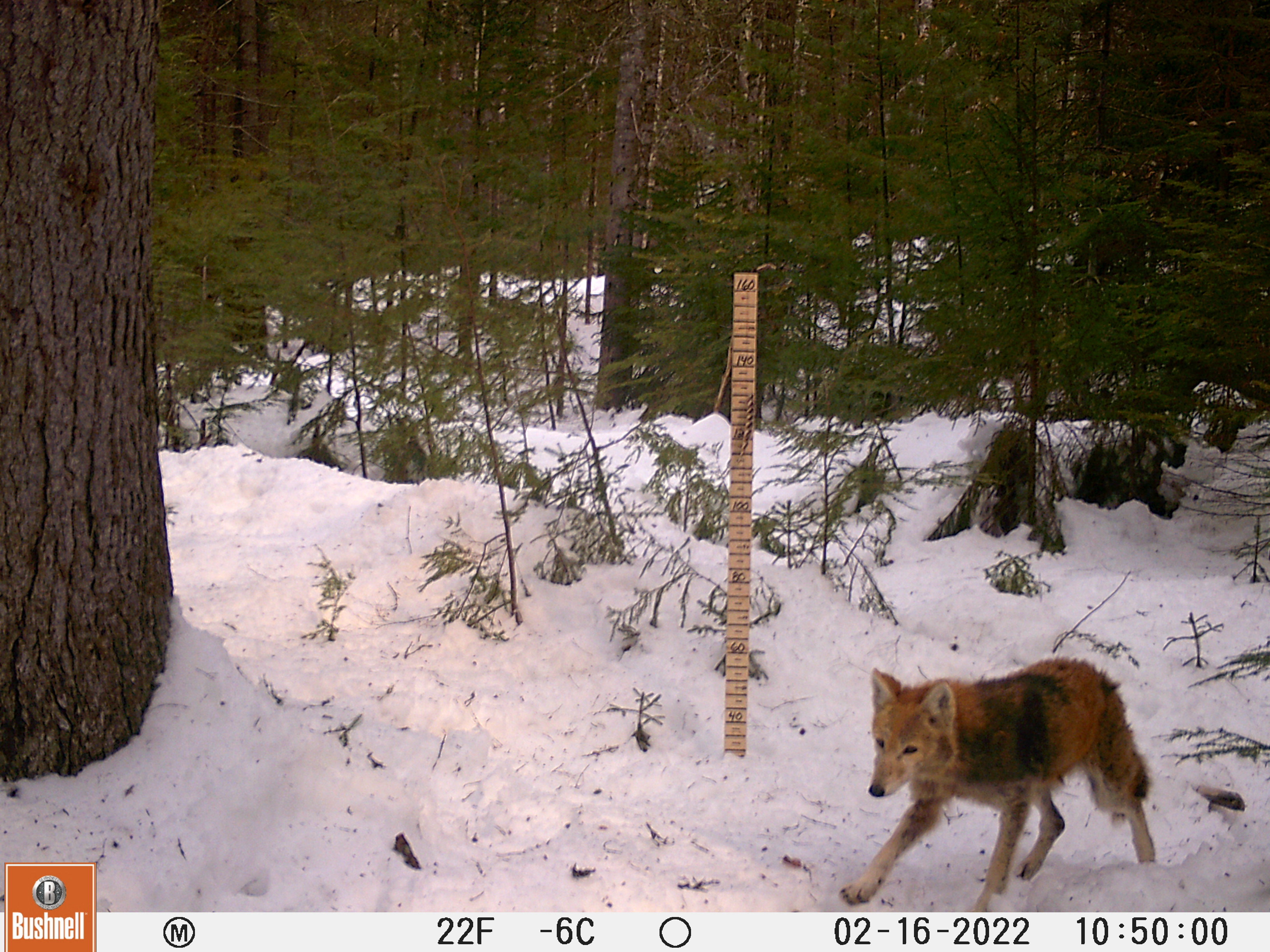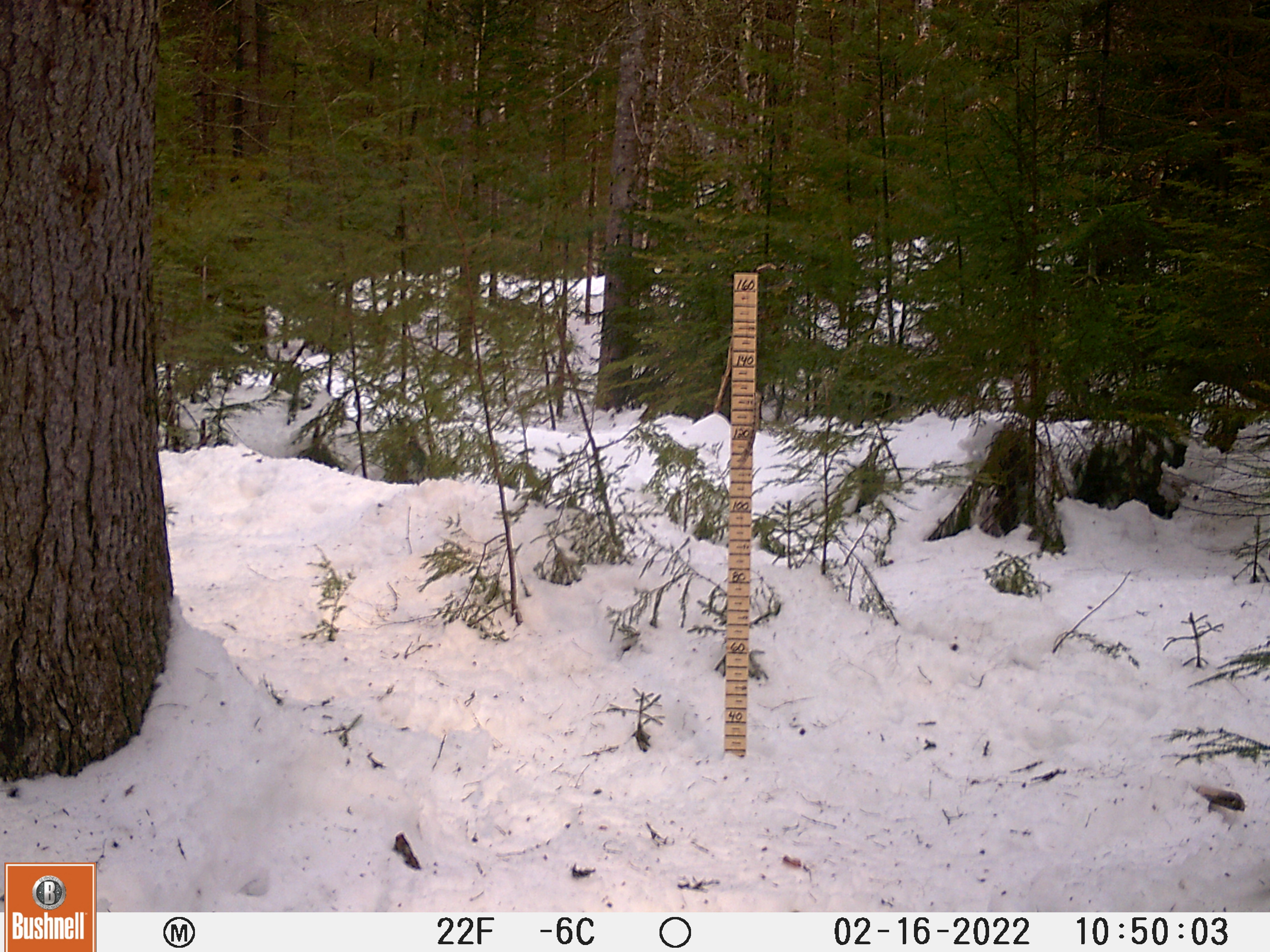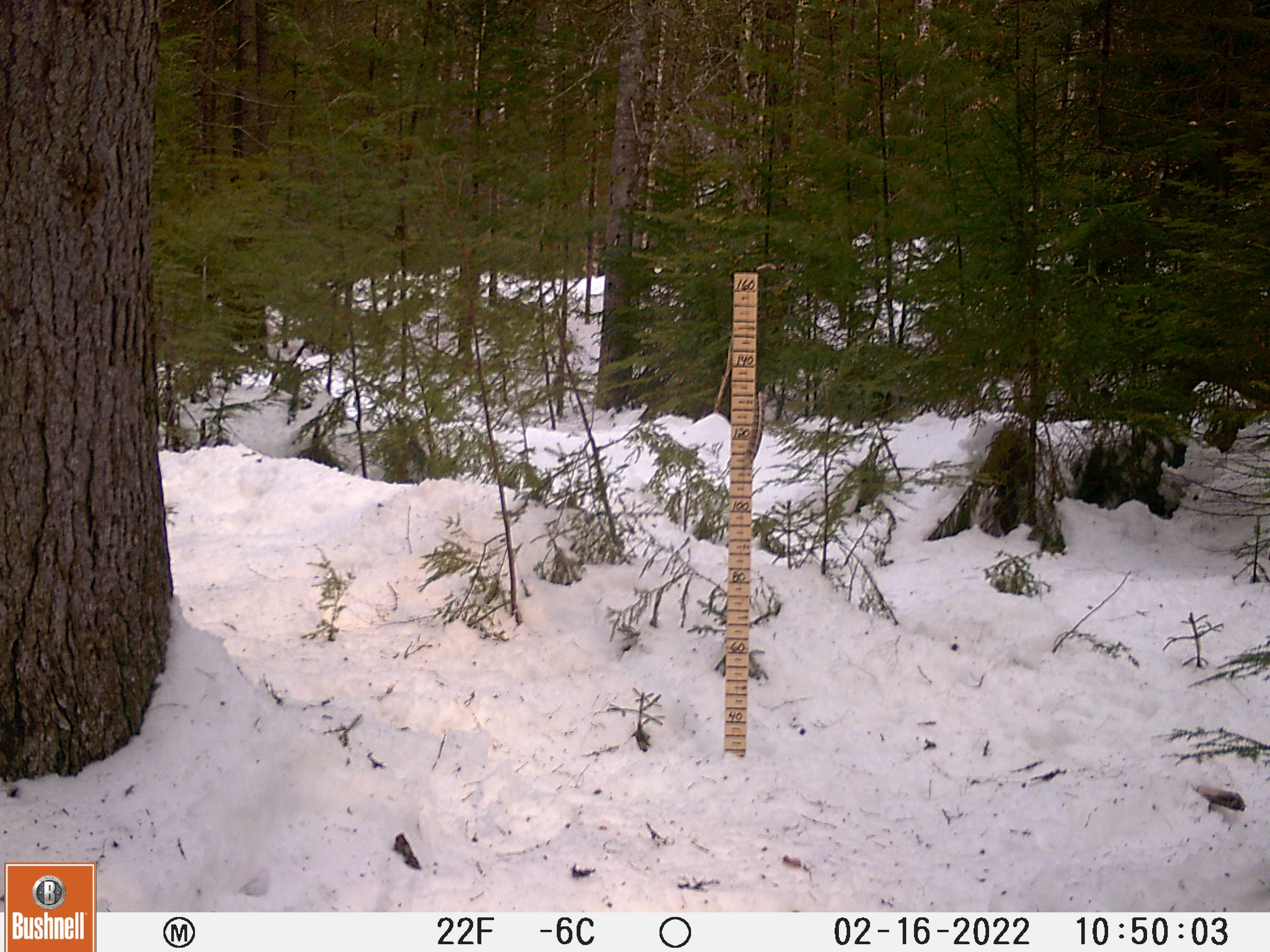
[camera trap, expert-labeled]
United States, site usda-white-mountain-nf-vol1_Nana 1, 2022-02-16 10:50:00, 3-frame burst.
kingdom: Animalia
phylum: Chordata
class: Mammalia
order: Carnivora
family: Canidae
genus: Canis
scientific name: Canis latrans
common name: coyote